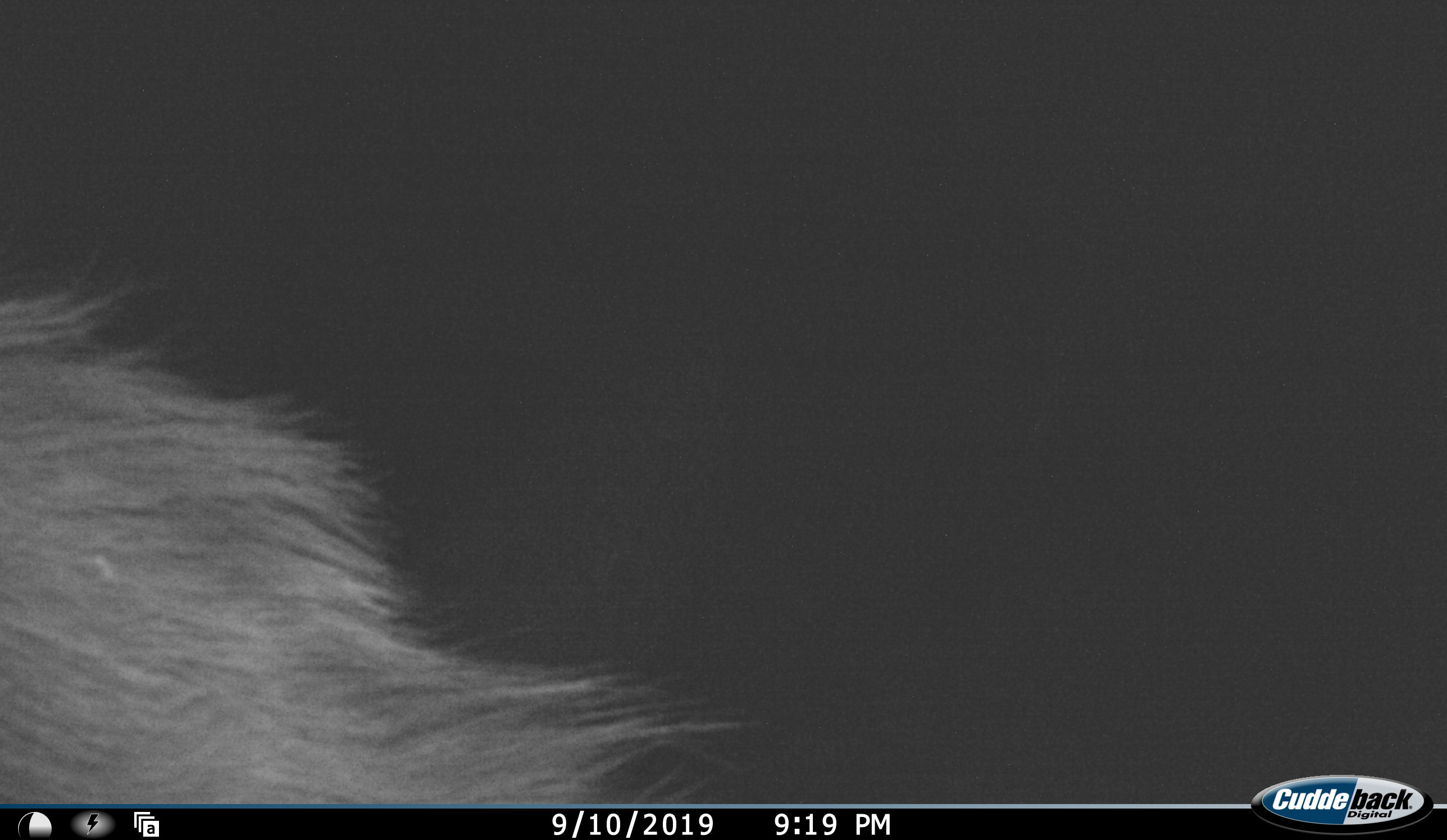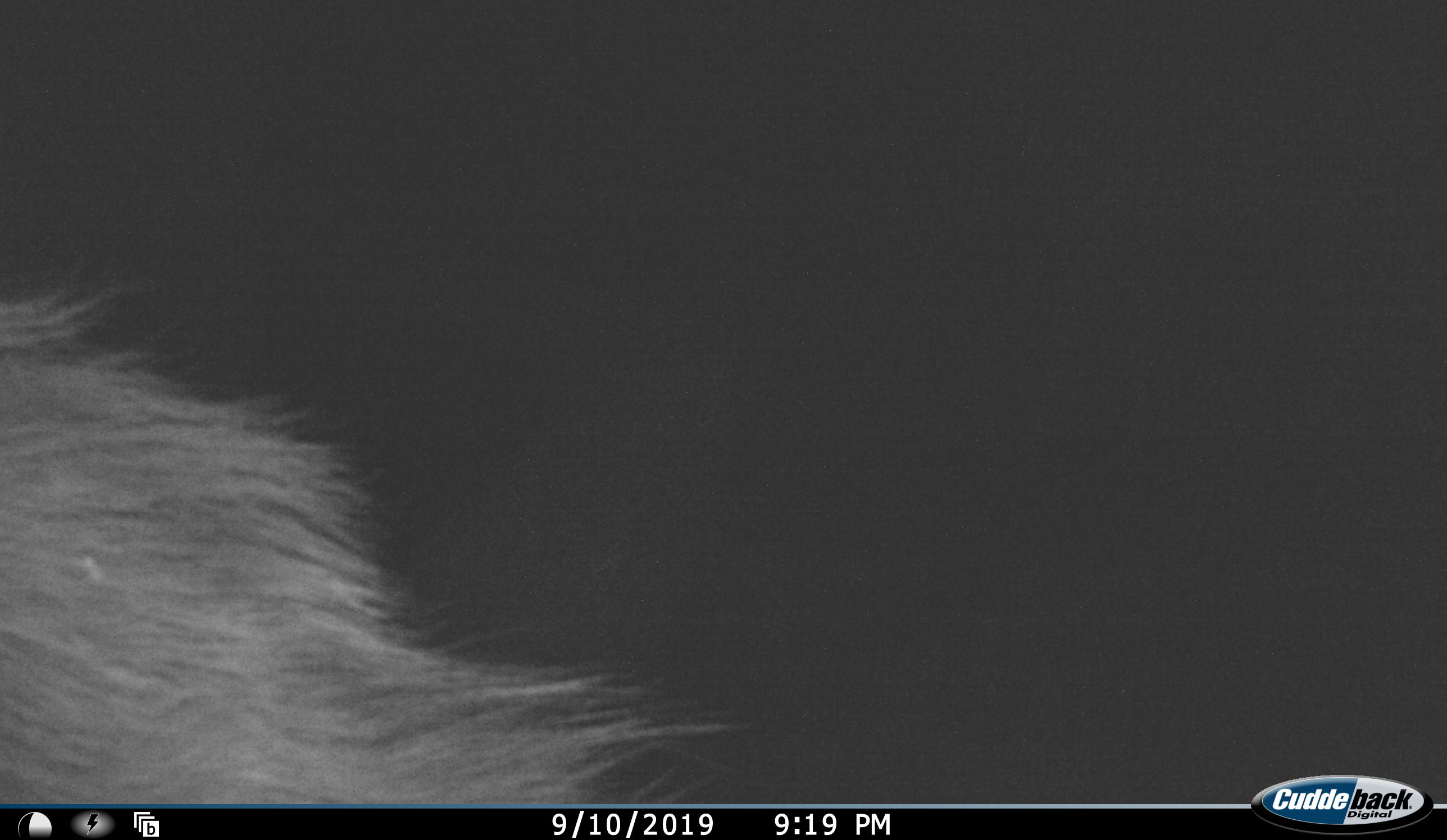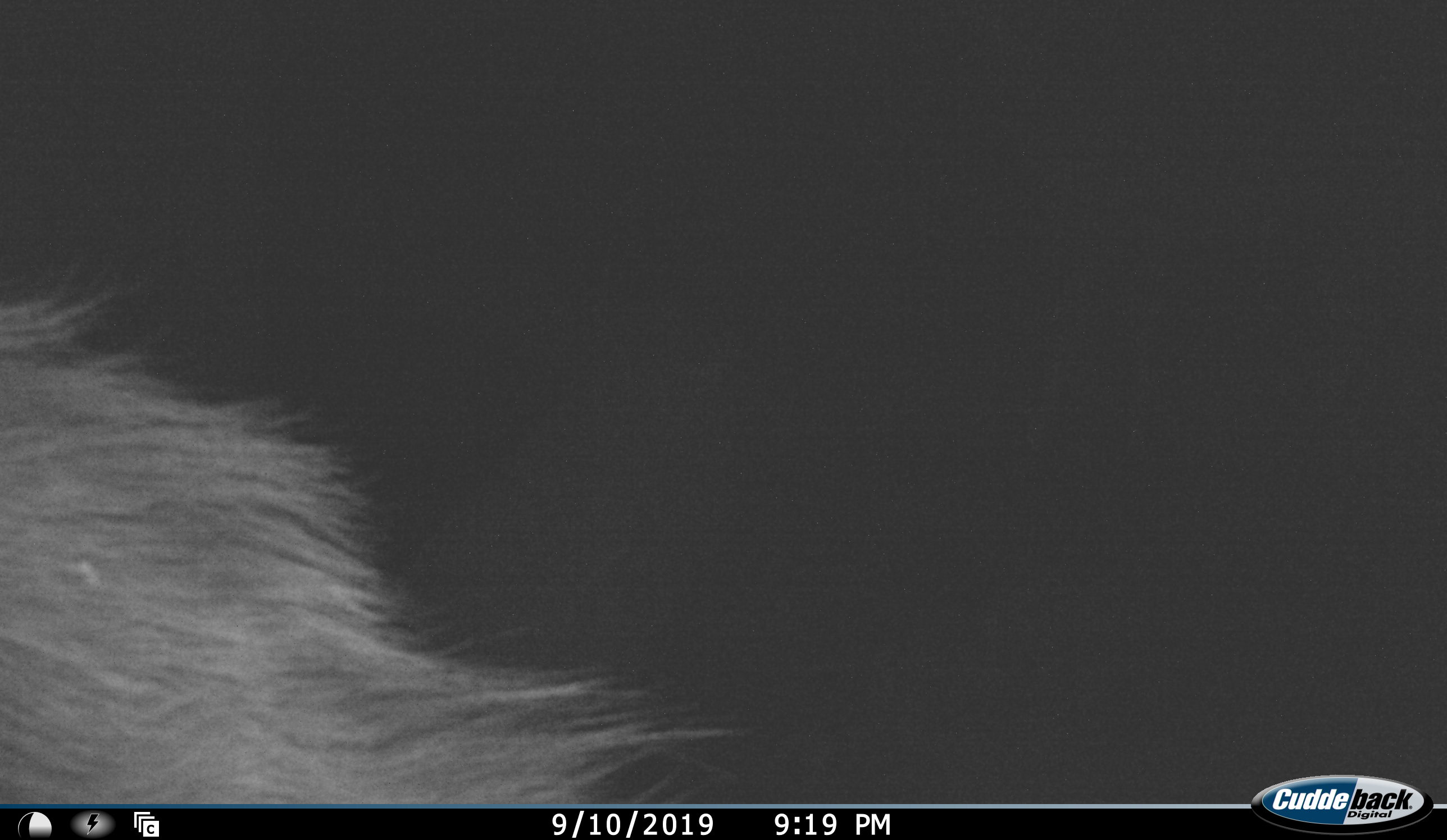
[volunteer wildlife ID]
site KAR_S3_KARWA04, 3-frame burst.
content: unidentified animal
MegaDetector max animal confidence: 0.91